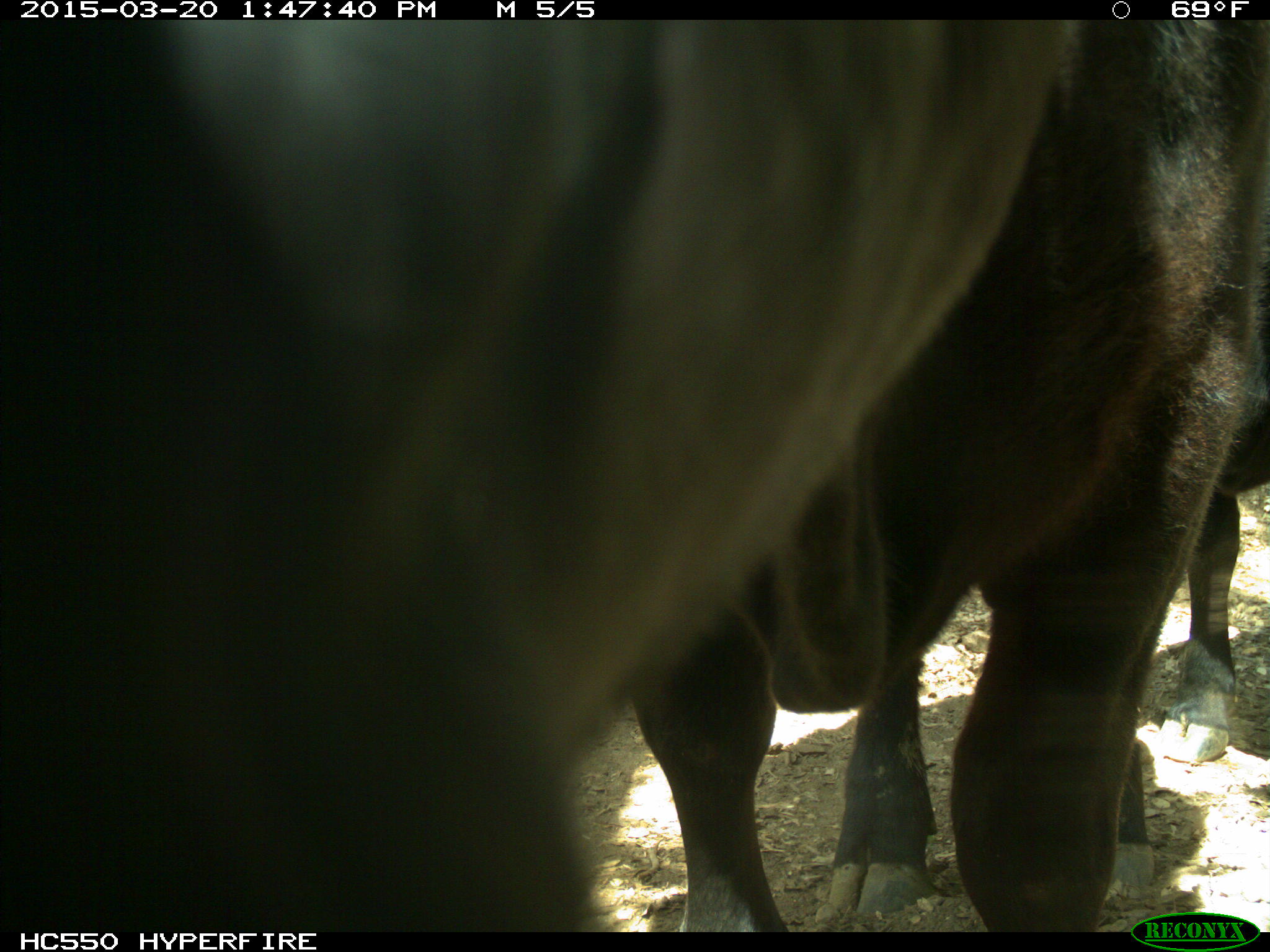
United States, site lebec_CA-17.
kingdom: Animalia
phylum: Chordata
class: Mammalia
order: Artiodactyla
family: Bovidae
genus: Bos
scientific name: Bos taurus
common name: domestic cow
Bos taurus (domestic cow).